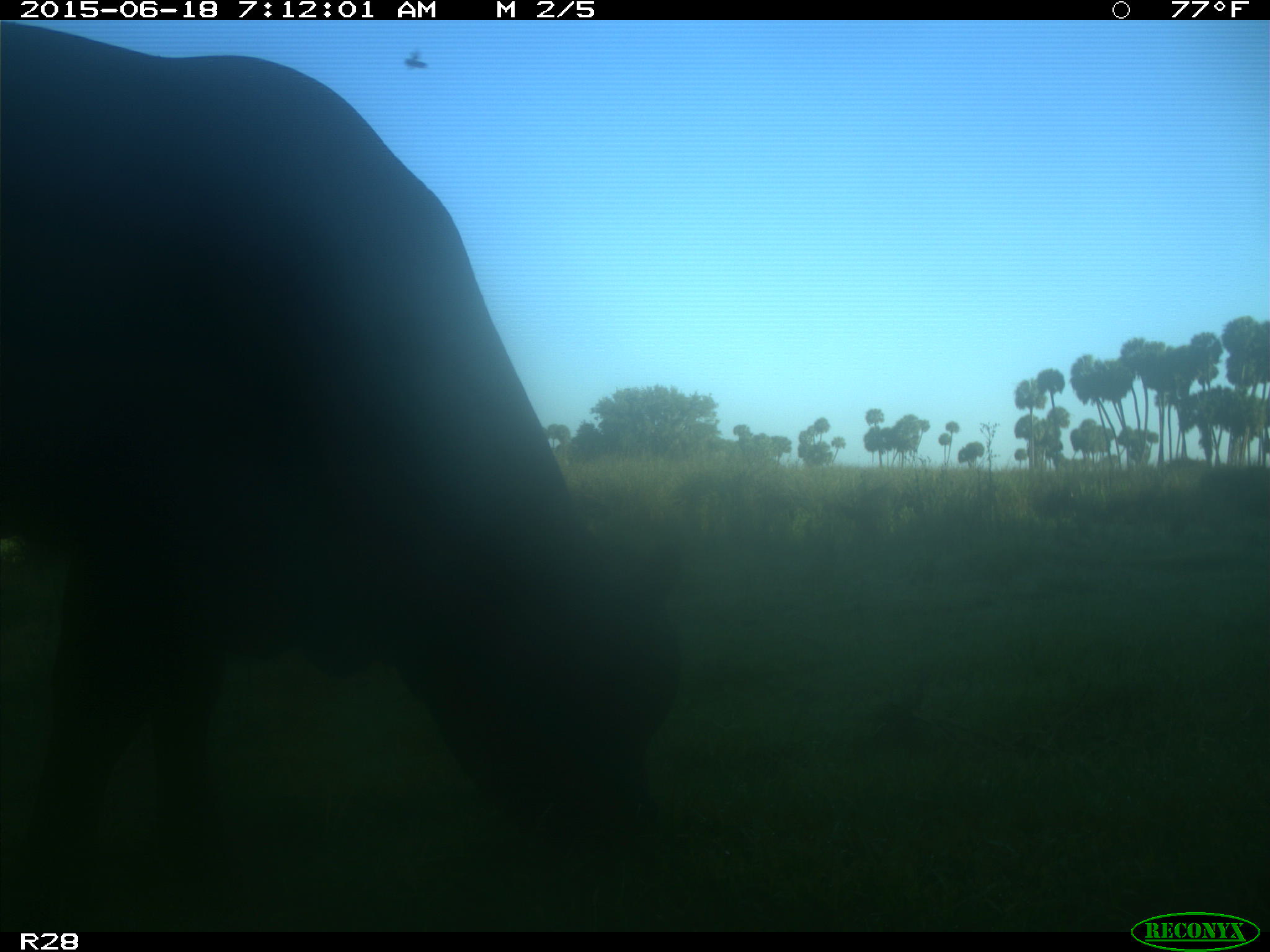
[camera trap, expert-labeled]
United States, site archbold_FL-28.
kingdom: Animalia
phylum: Chordata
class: Mammalia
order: Artiodactyla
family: Bovidae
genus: Bos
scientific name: Bos taurus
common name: domestic cow